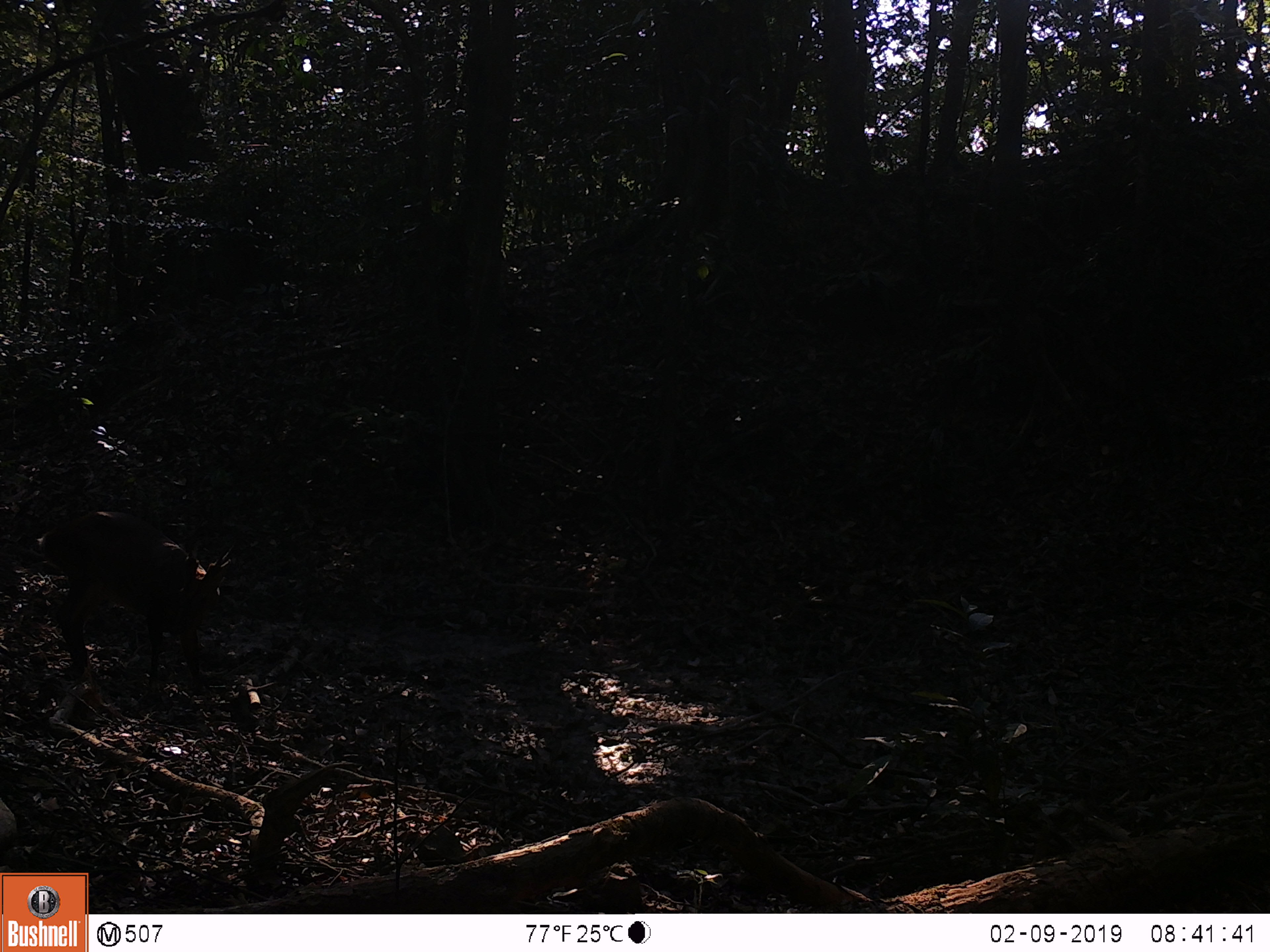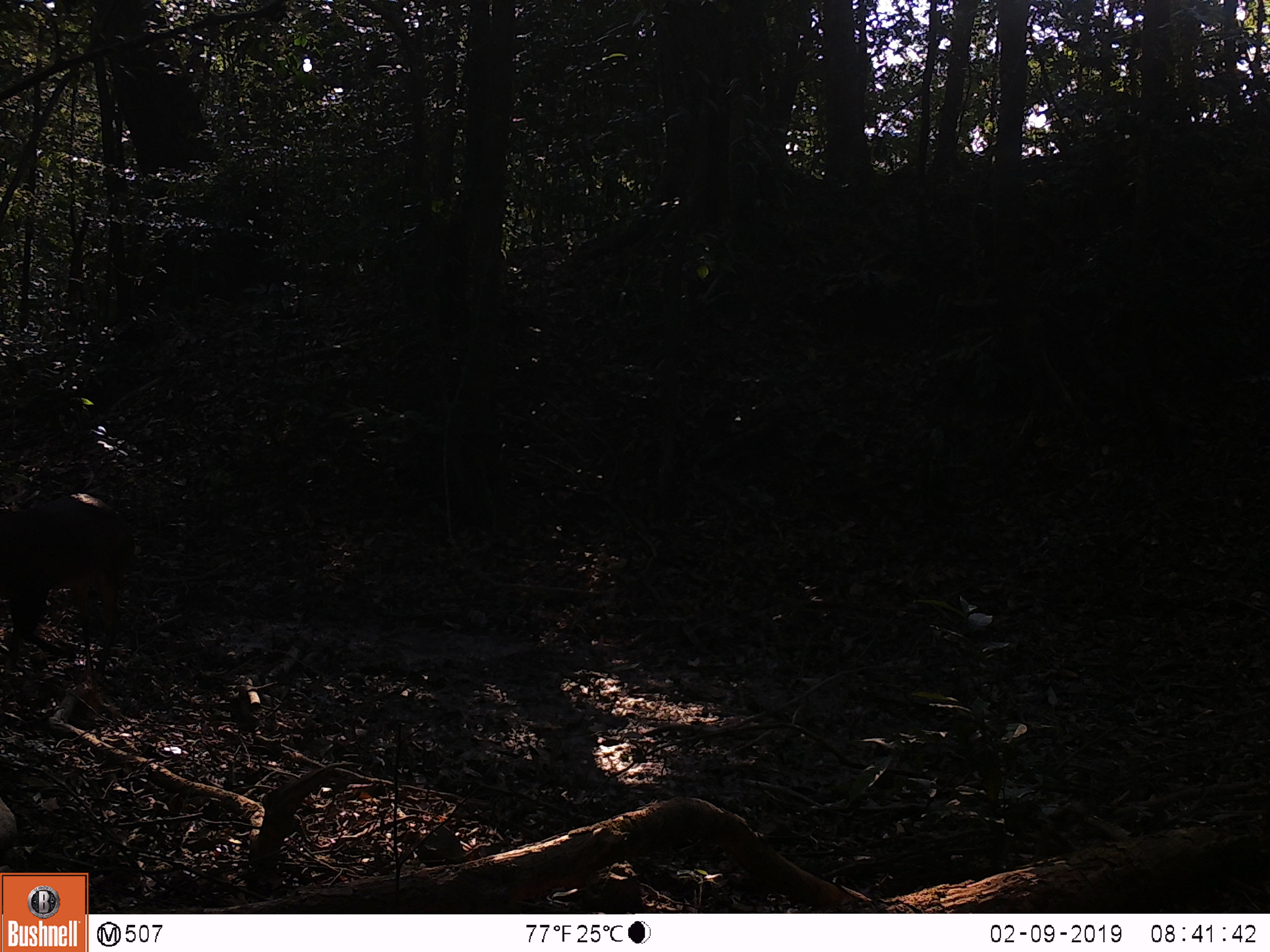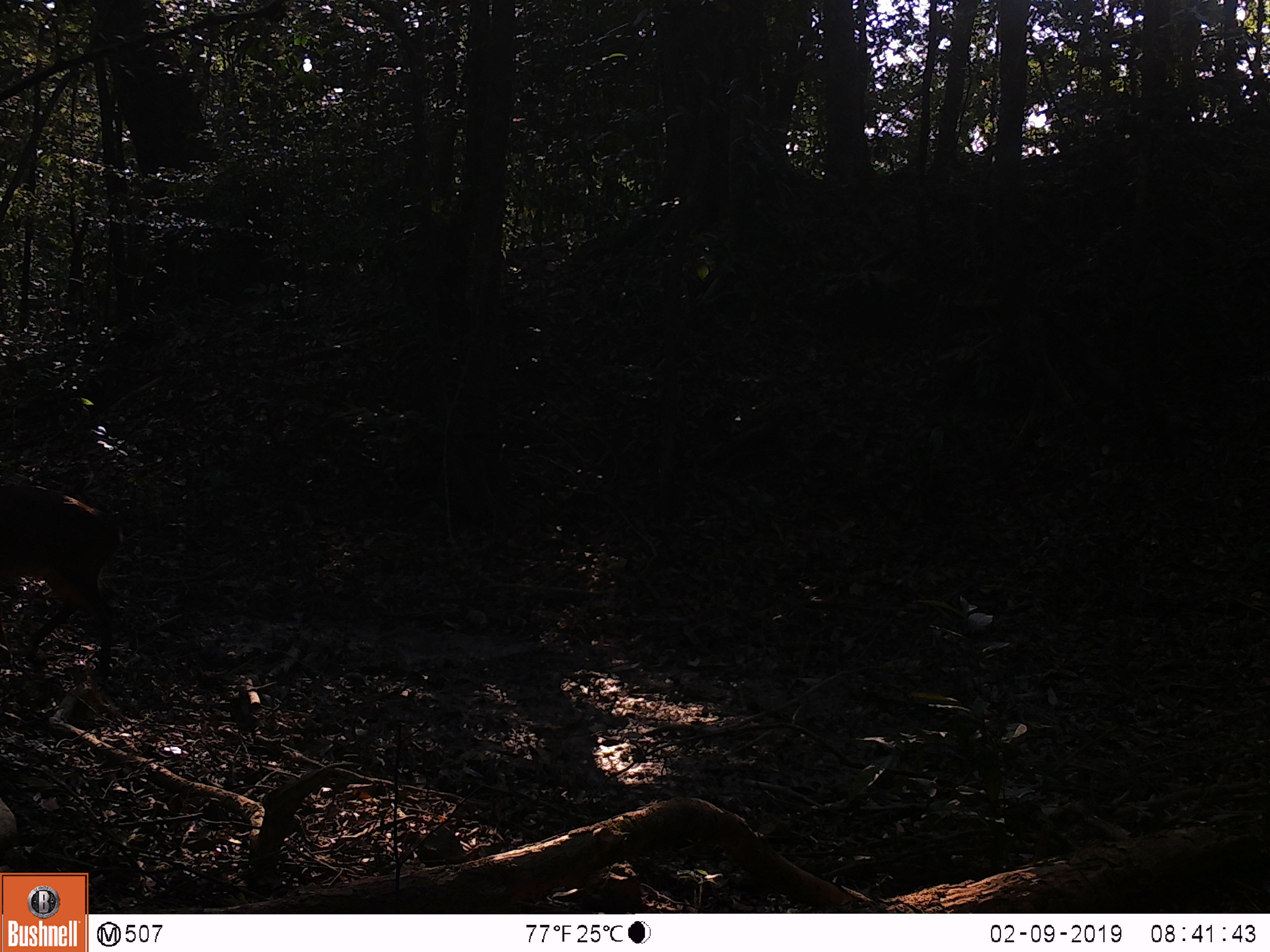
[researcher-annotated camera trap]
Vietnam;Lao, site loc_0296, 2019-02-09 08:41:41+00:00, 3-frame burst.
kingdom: Animalia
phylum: Chordata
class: Mammalia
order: Artiodactyla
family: Cervidae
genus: Muntiacus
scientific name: Muntiacus vuquangensis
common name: large-antlered muntjac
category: large antlered muntjac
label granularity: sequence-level